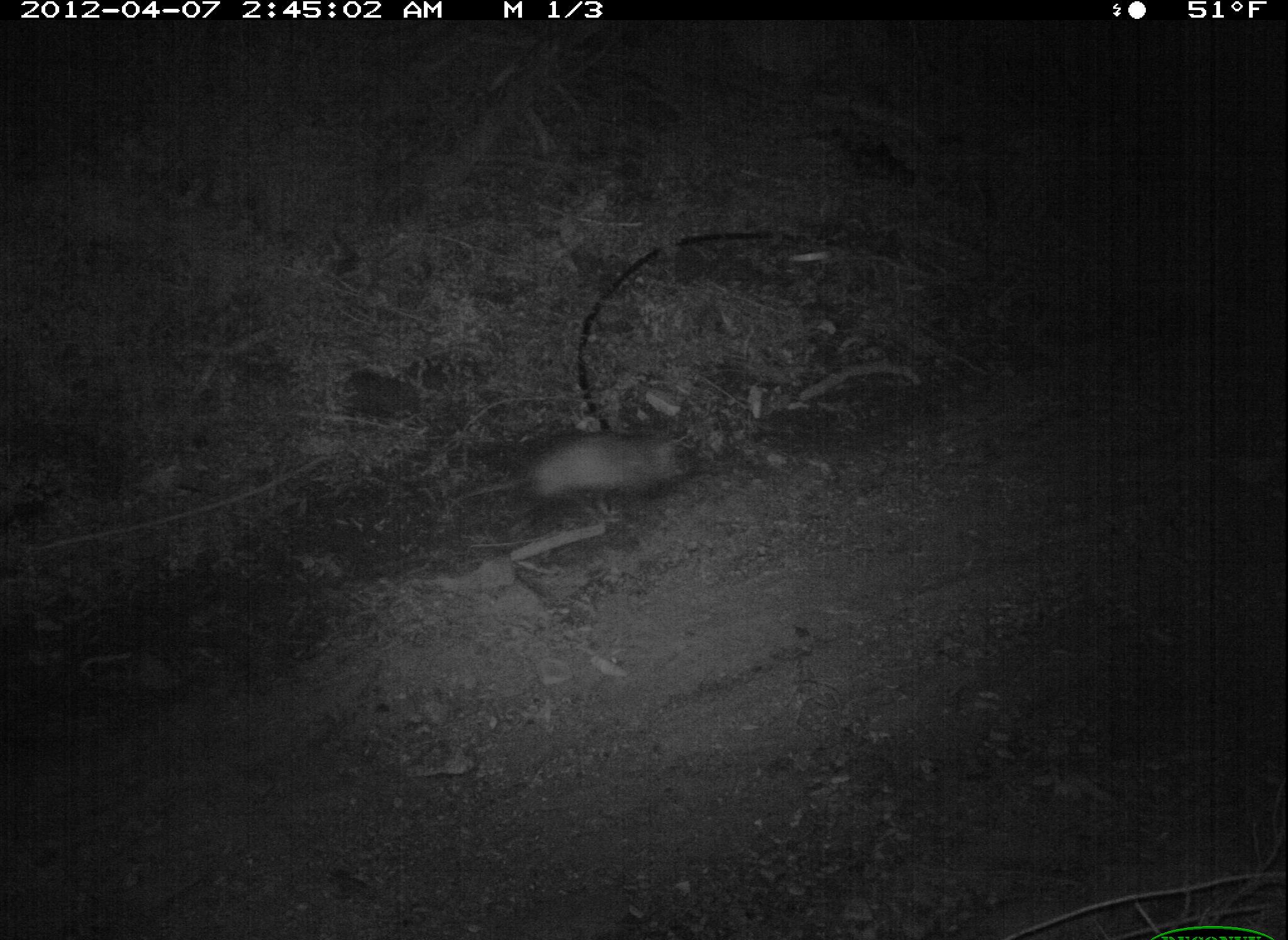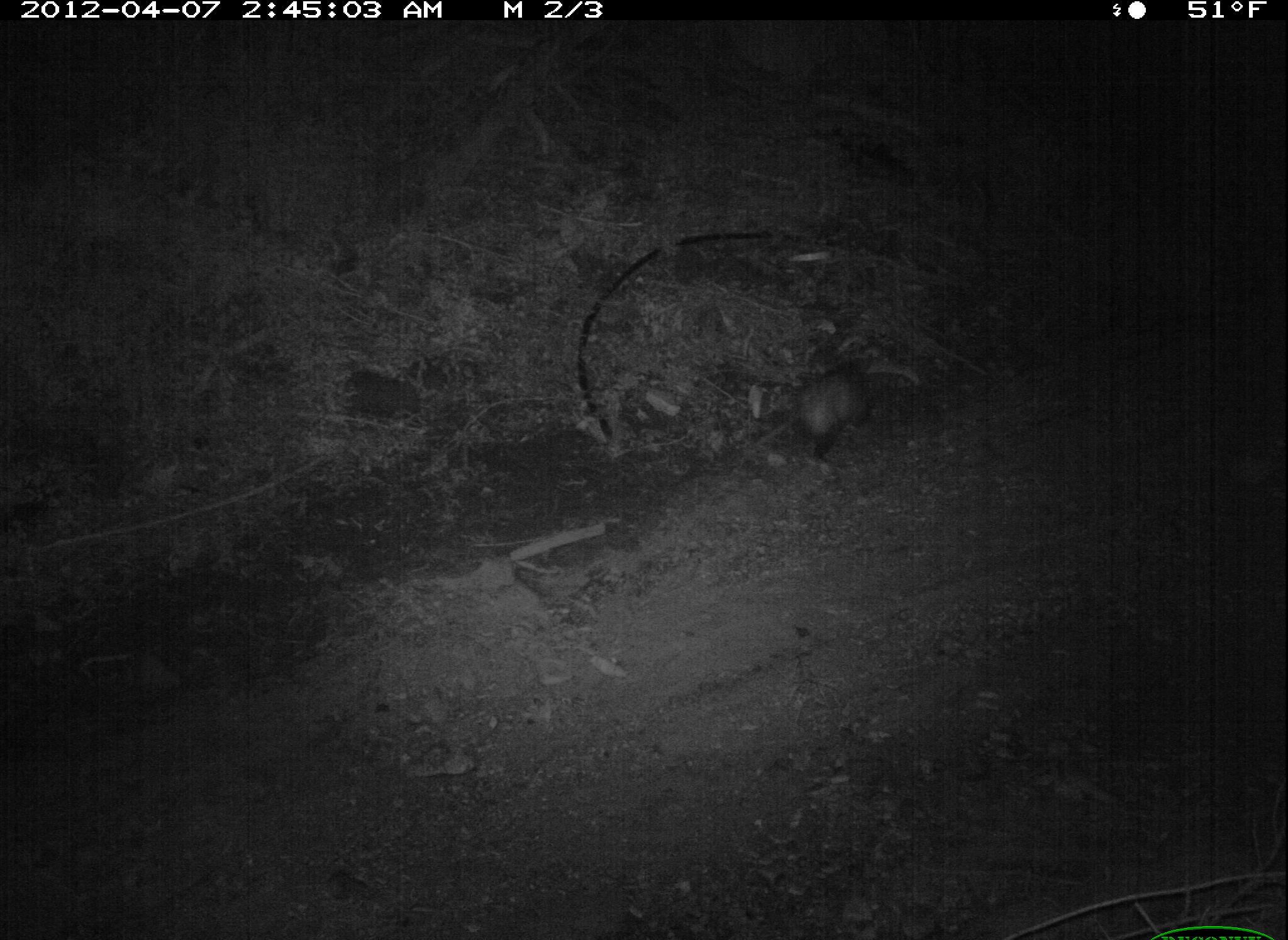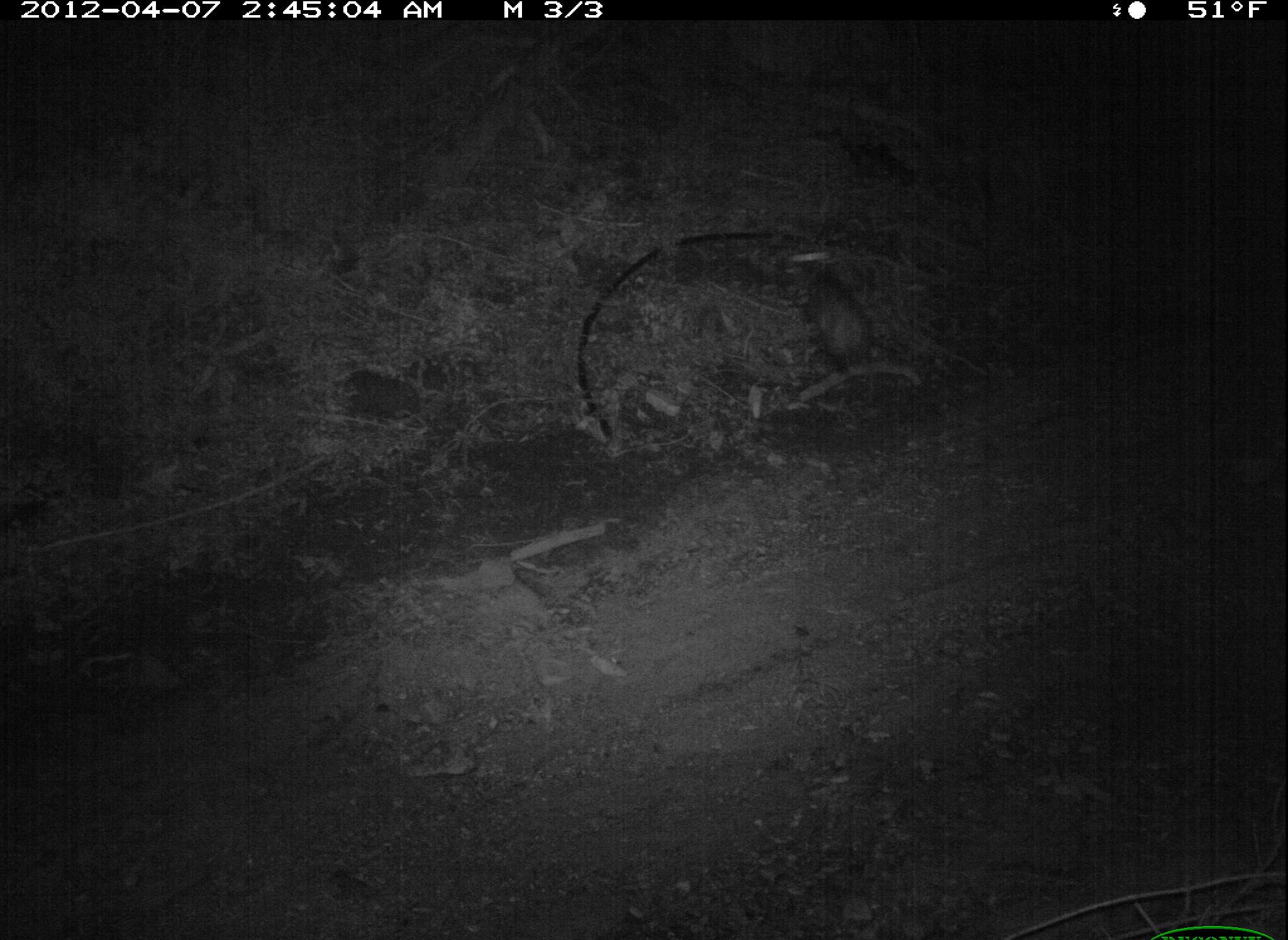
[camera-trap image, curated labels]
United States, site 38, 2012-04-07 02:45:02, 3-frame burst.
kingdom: Animalia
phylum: Chordata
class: Mammalia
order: Didelphimorphia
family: Didelphidae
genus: Didelphis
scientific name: Didelphis virginiana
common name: virginia opossum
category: opossum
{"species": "opossum (virginia opossum) (Didelphis virginiana)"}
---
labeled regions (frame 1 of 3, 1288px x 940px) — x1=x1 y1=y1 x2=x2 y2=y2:
opossum: x1=449 y1=420 x2=701 y2=518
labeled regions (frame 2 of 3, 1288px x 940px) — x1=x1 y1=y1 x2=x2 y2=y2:
opossum: x1=781 y1=344 x2=888 y2=459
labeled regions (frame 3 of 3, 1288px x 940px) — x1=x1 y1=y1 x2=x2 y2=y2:
opossum: x1=792 y1=259 x2=889 y2=404